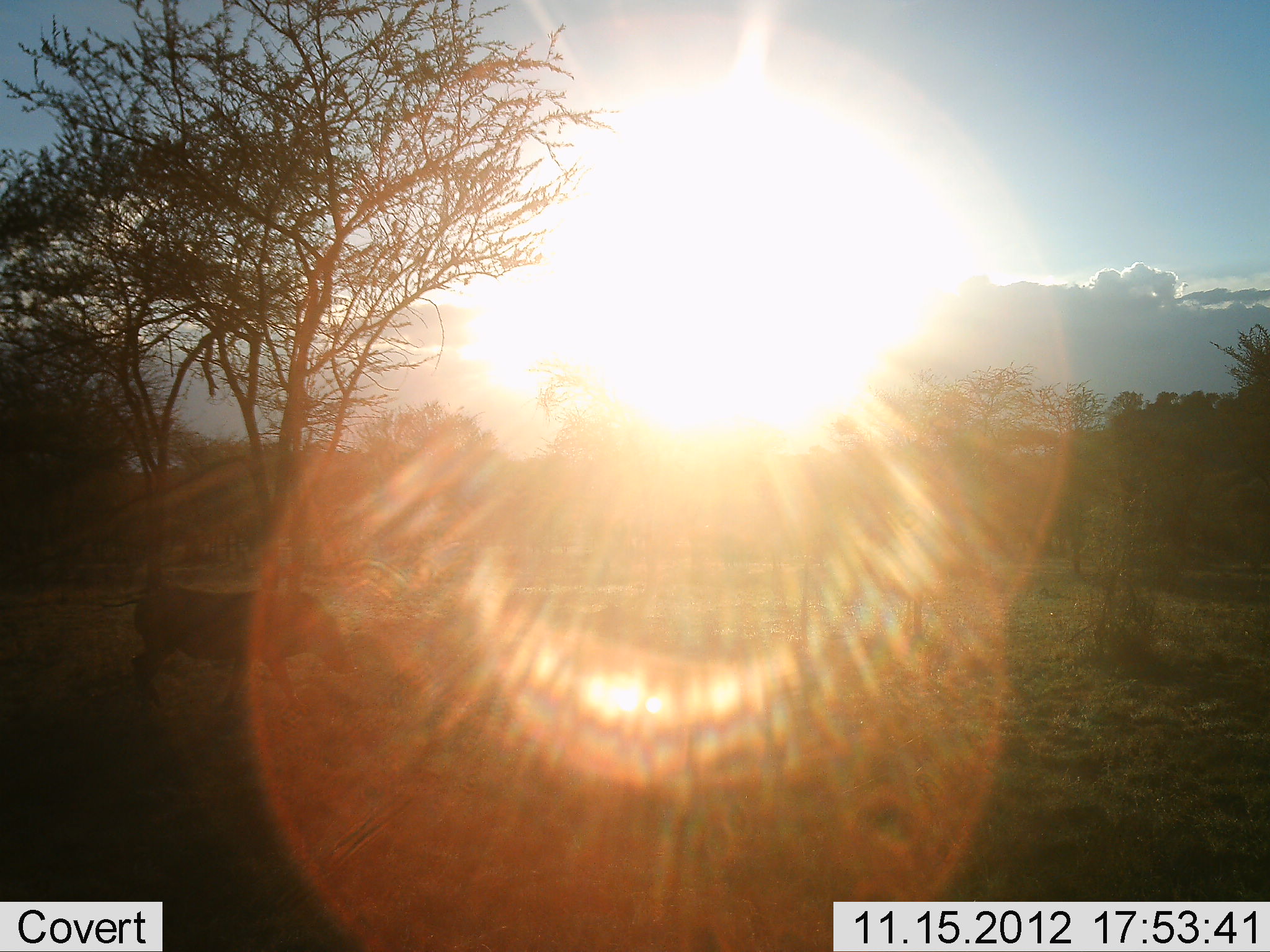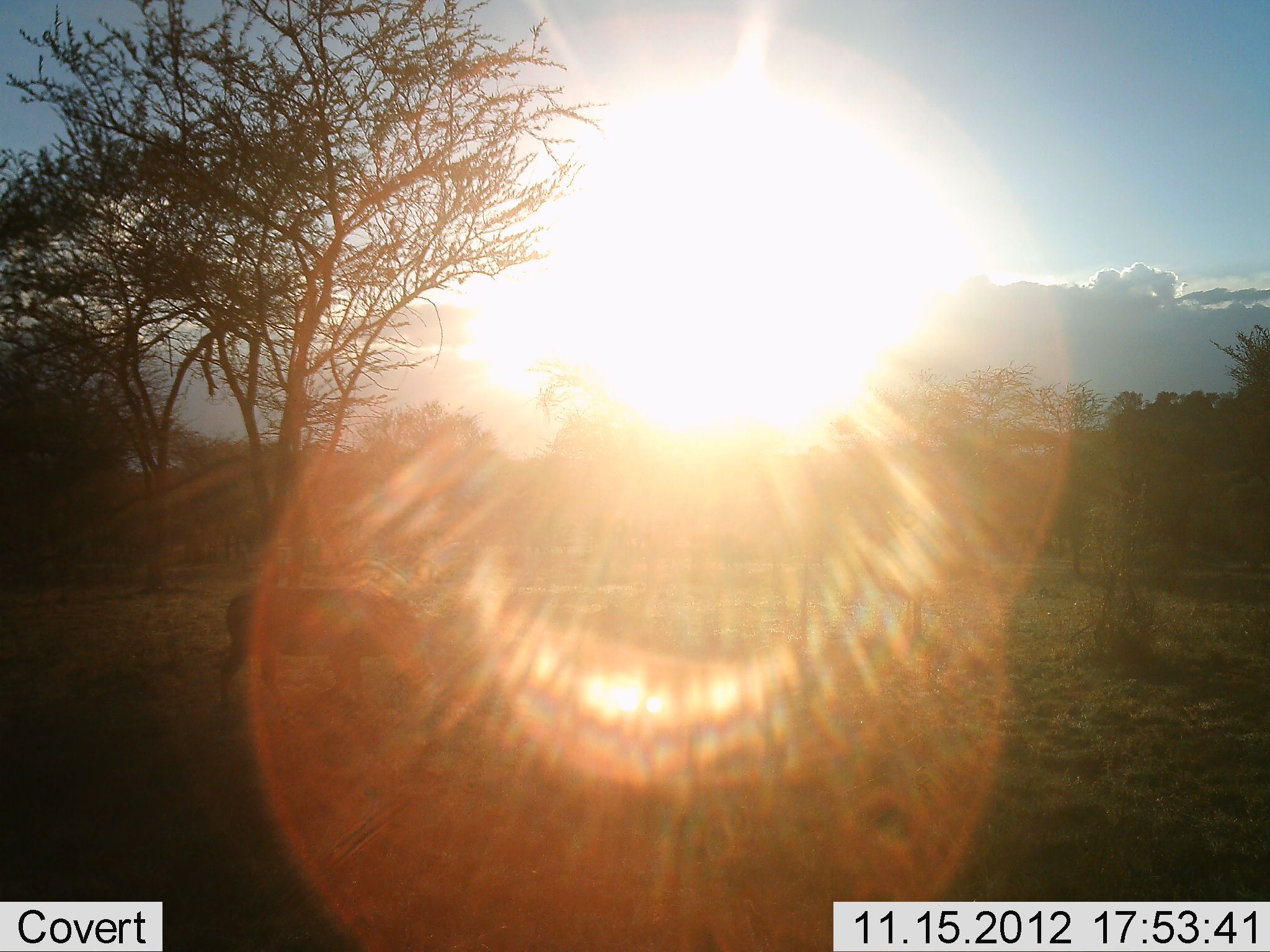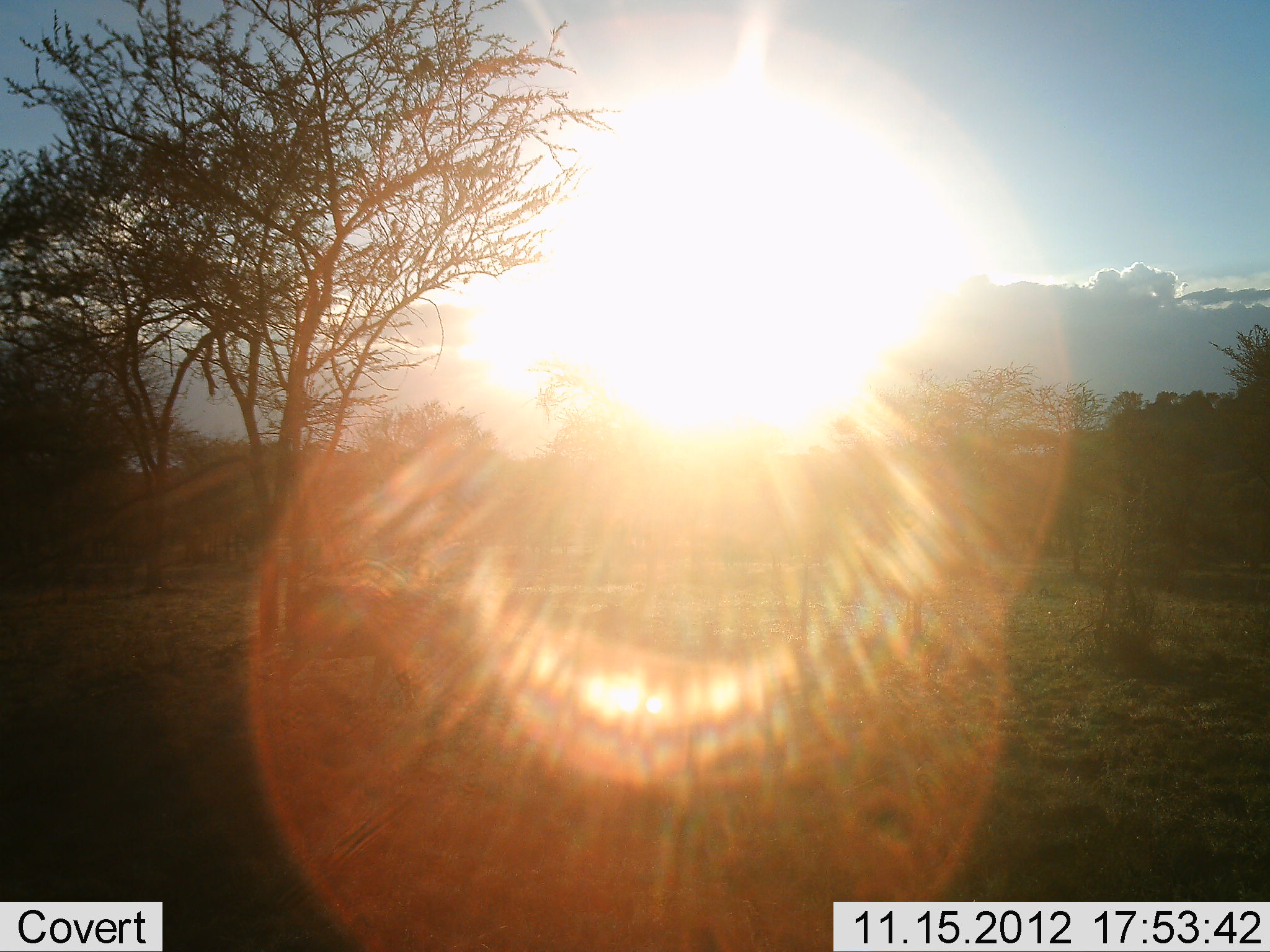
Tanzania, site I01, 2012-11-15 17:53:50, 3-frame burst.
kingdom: Animalia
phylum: Chordata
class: Mammalia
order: Artiodactyla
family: Suidae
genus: Phacochoerus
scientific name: Phacochoerus africanus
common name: warthog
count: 1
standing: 0%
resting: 0%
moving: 100%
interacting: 0%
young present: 0%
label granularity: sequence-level